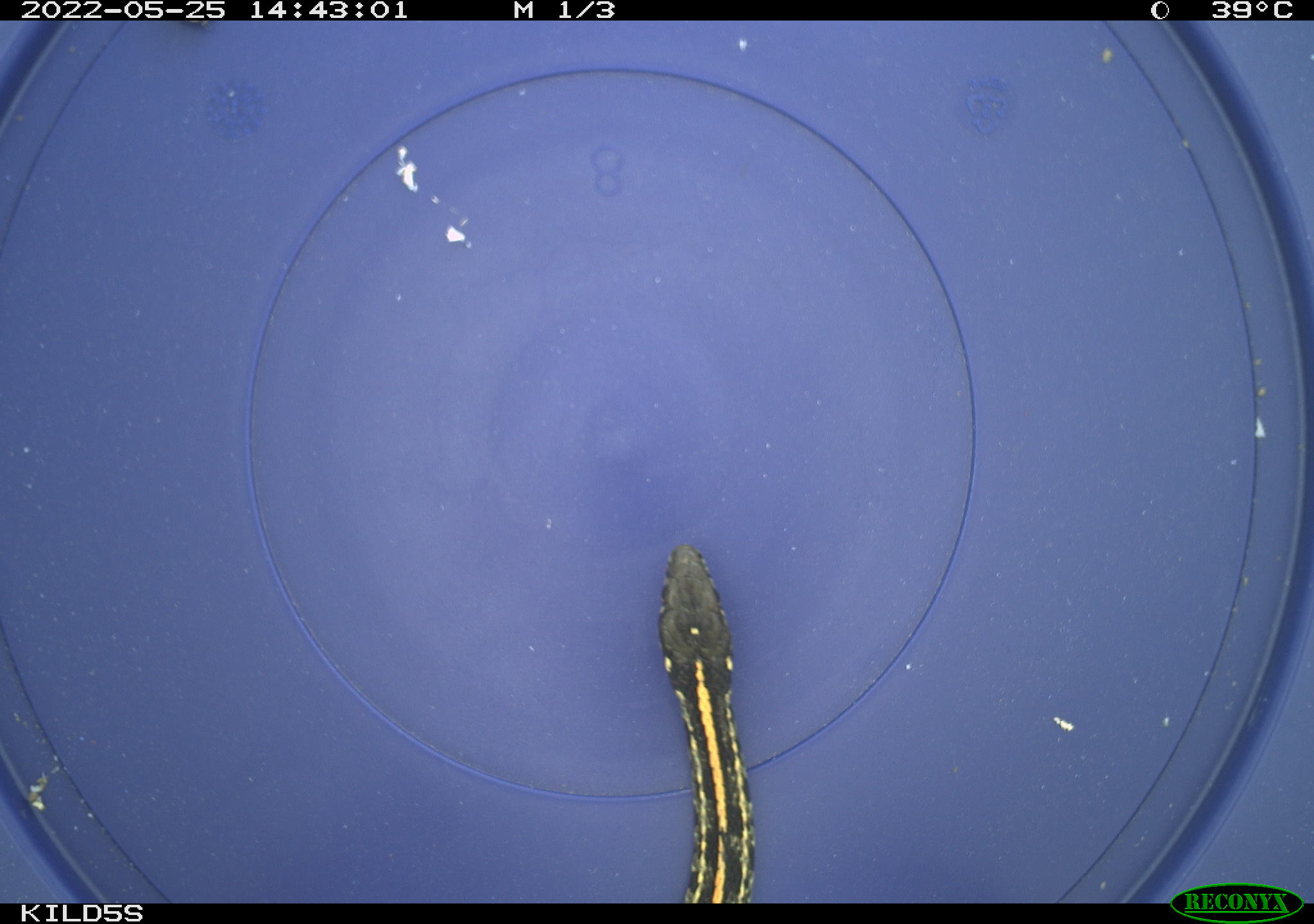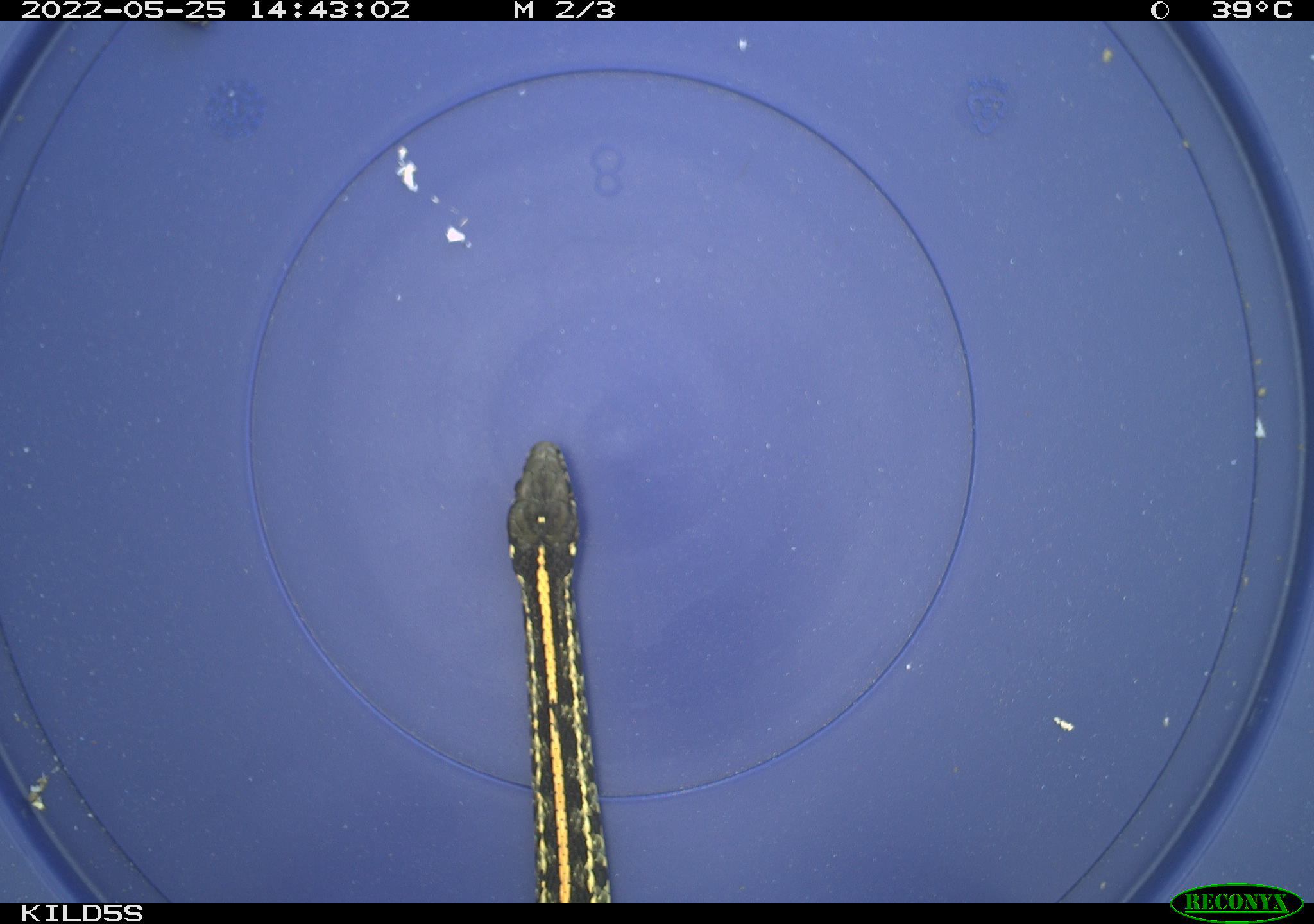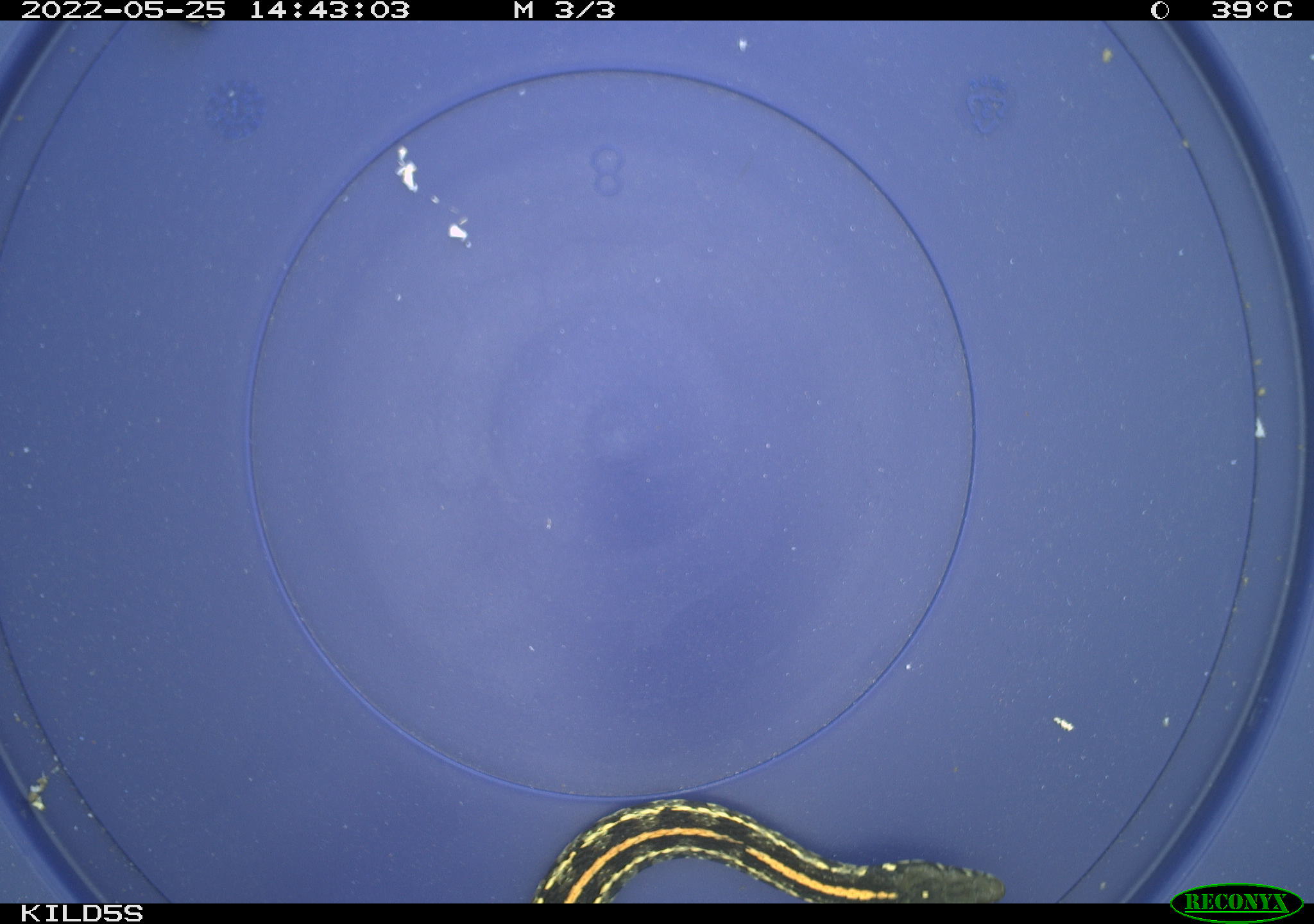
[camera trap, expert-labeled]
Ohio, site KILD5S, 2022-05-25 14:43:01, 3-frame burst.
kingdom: Animalia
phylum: Chordata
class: Reptilia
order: Squamata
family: Colubridae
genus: Thamnophis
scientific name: Thamnophis radix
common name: plains gartersnake